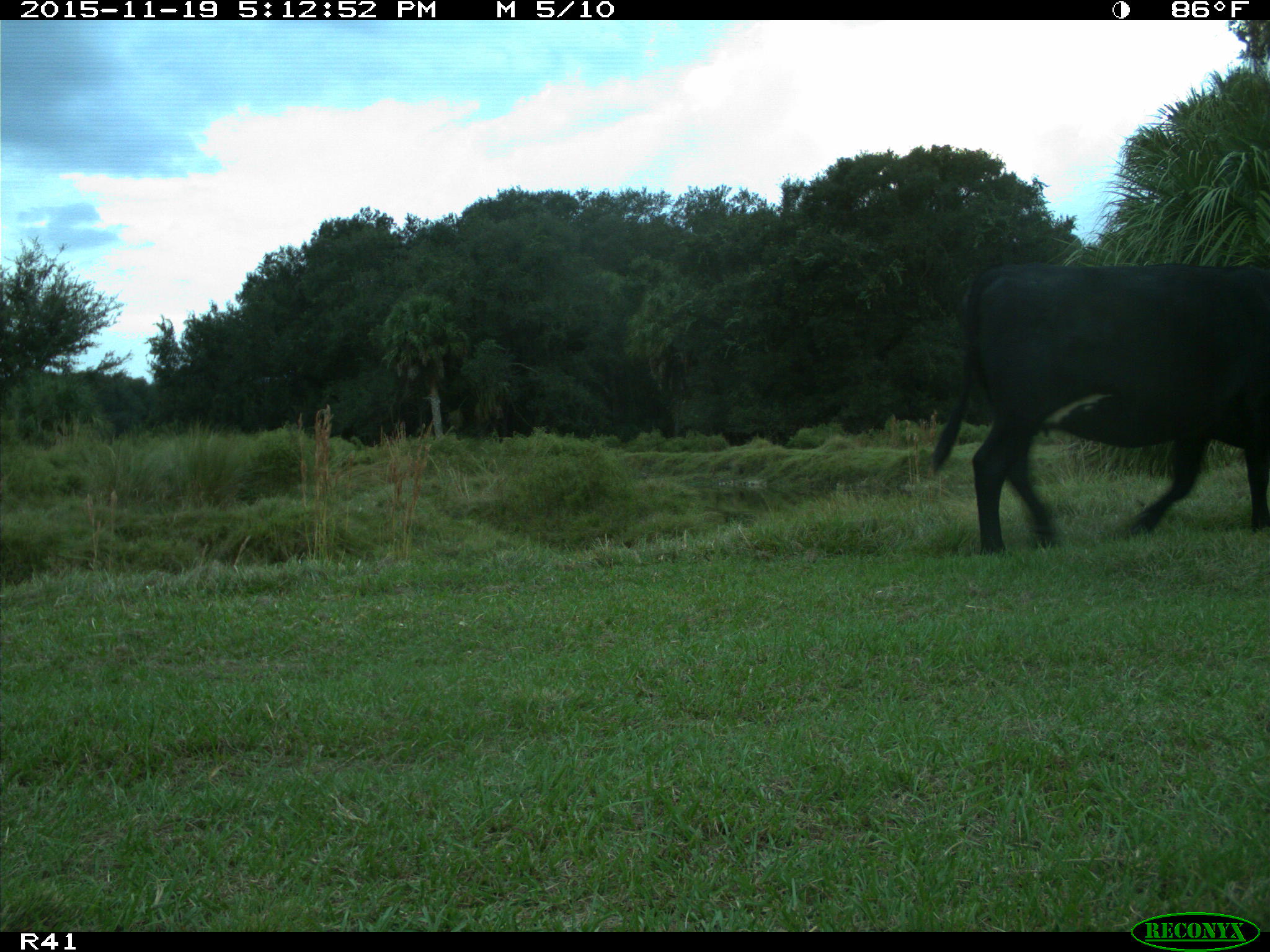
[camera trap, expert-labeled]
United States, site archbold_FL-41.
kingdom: Animalia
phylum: Chordata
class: Mammalia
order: Artiodactyla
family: Bovidae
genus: Bos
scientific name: Bos taurus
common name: domestic cow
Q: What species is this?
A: Bos taurus (domestic cow).